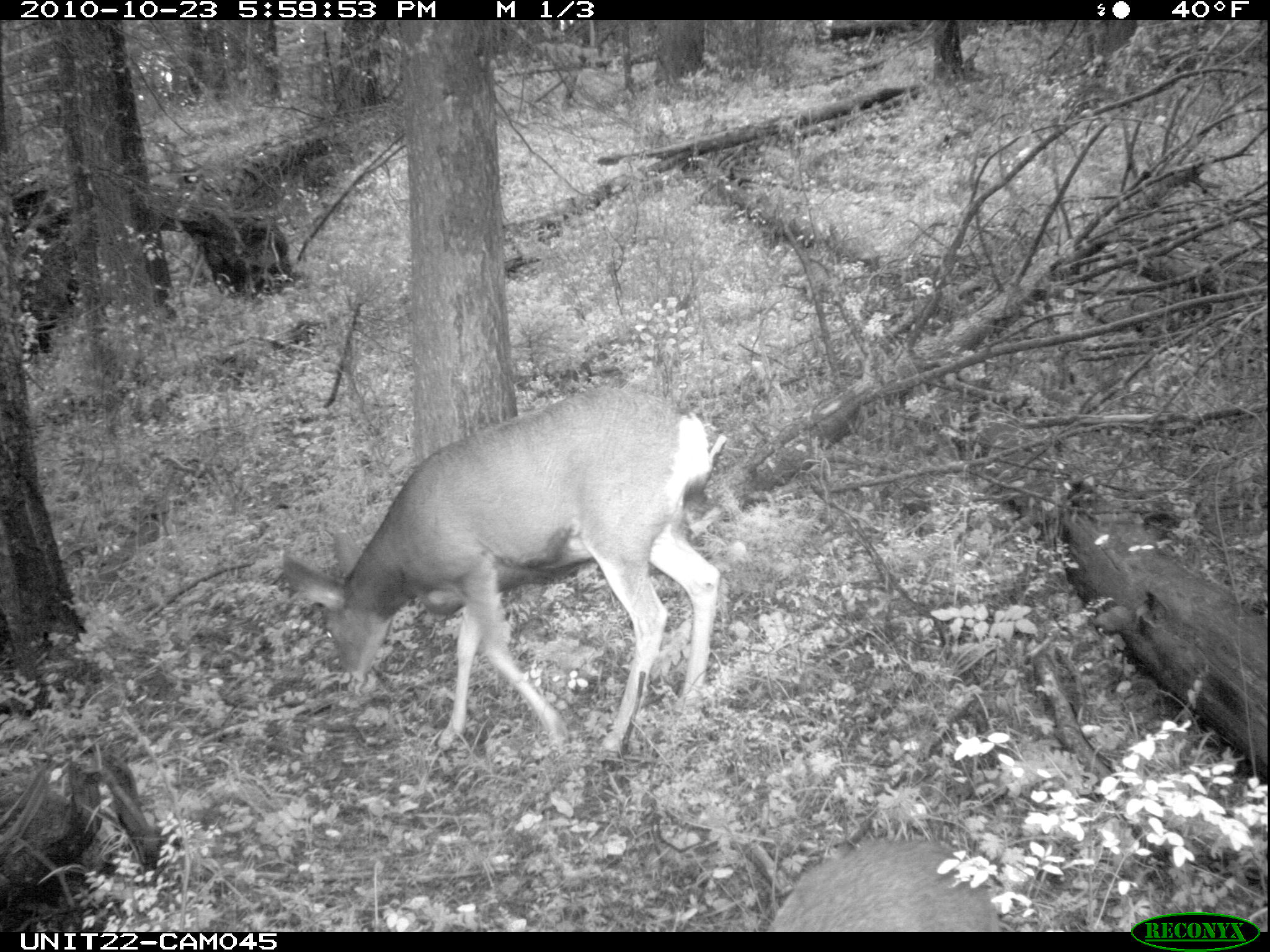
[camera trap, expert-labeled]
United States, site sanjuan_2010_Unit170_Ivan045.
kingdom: Animalia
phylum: Chordata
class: Mammalia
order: Artiodactyla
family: Cervidae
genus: Odocoileus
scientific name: Odocoileus hemionus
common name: mule deer